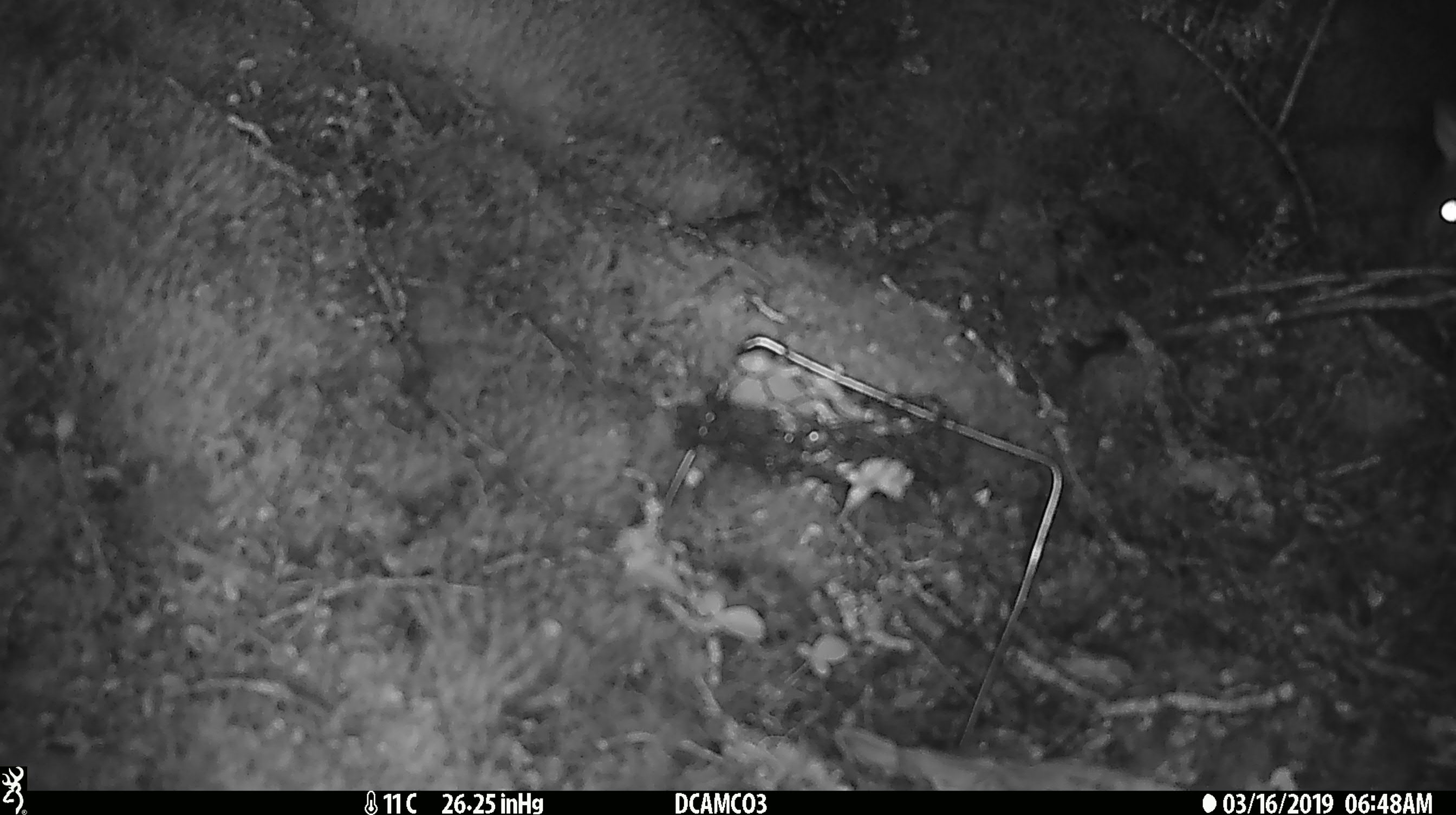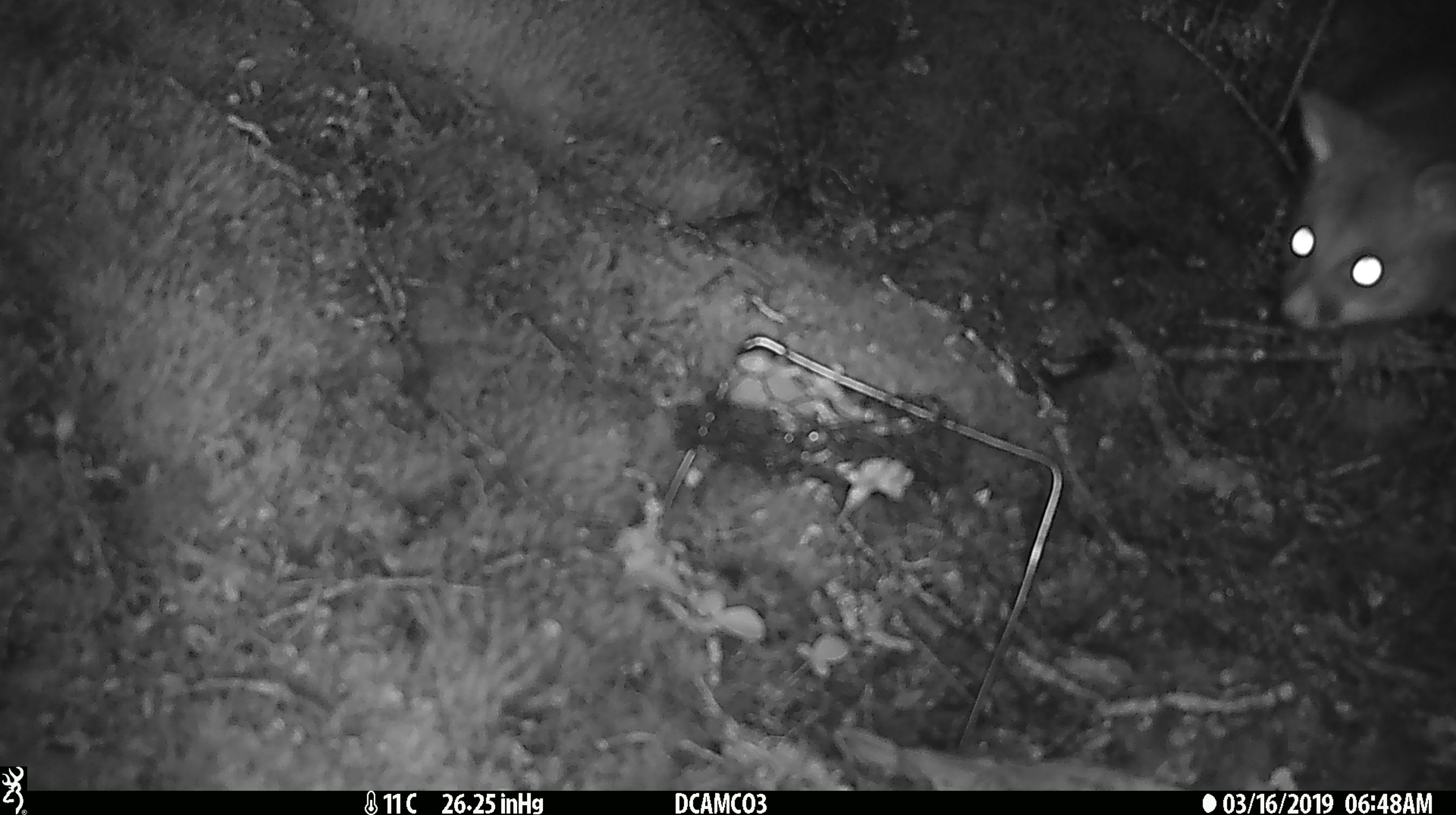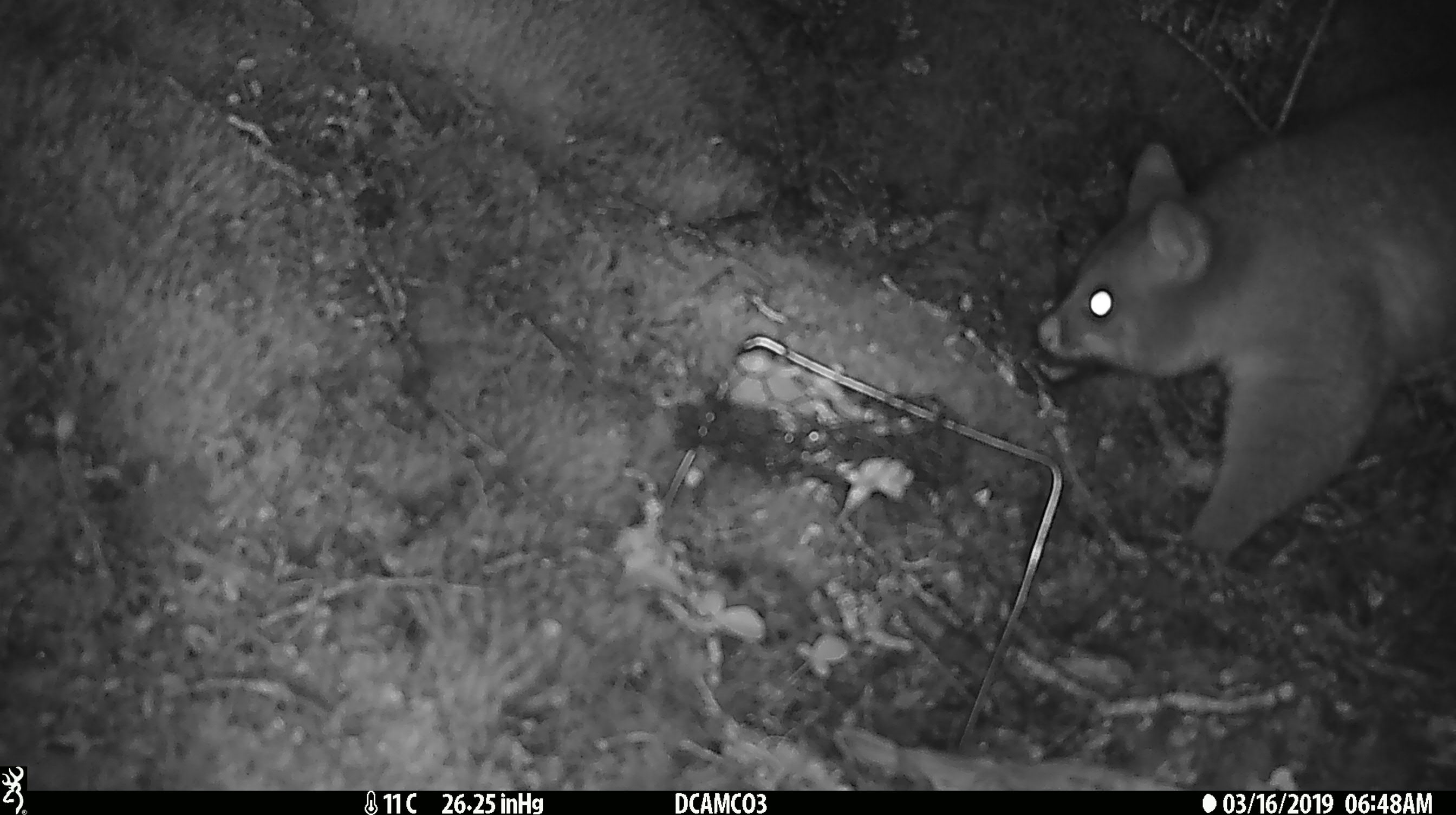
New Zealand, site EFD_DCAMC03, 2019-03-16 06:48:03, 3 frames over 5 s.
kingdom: Animalia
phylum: Chordata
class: Mammalia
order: Diprotodontia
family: Phalangeridae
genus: Trichosurus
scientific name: Trichosurus vulpecula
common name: common brushtail possum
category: possum